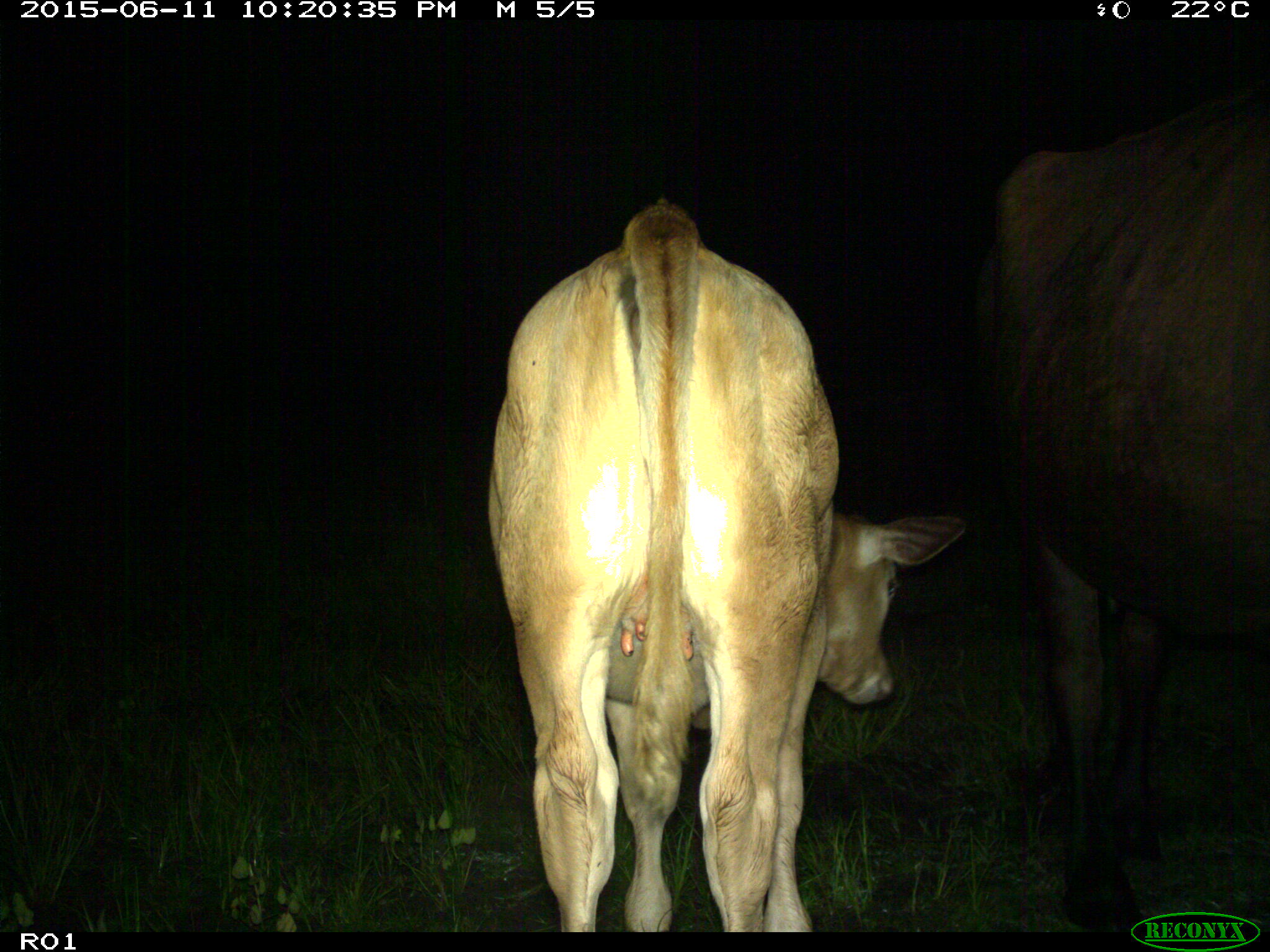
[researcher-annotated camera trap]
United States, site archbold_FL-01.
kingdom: Animalia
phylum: Chordata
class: Mammalia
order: Artiodactyla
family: Bovidae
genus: Bos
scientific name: Bos taurus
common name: domestic cow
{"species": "Bos taurus (domestic cow)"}